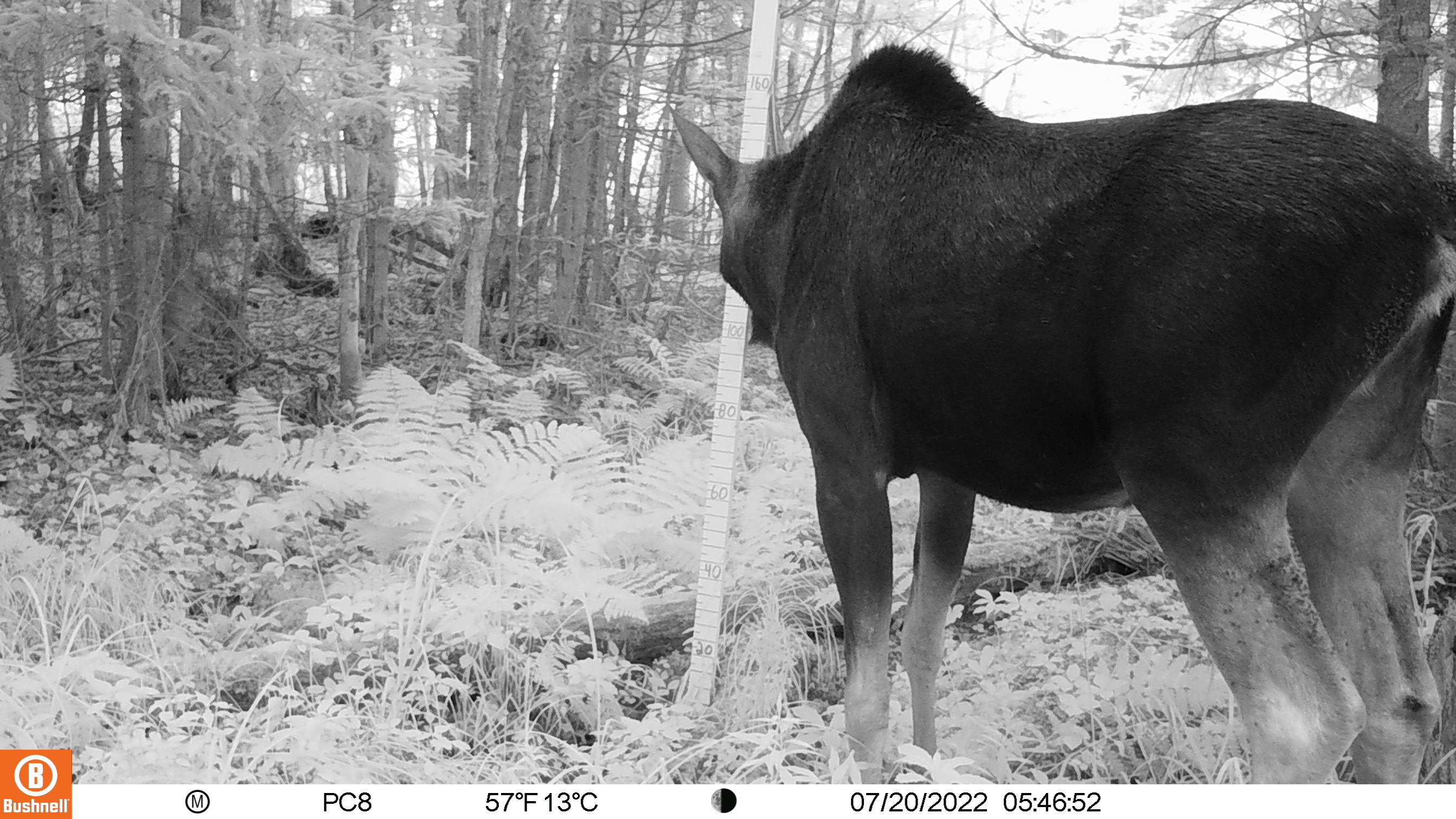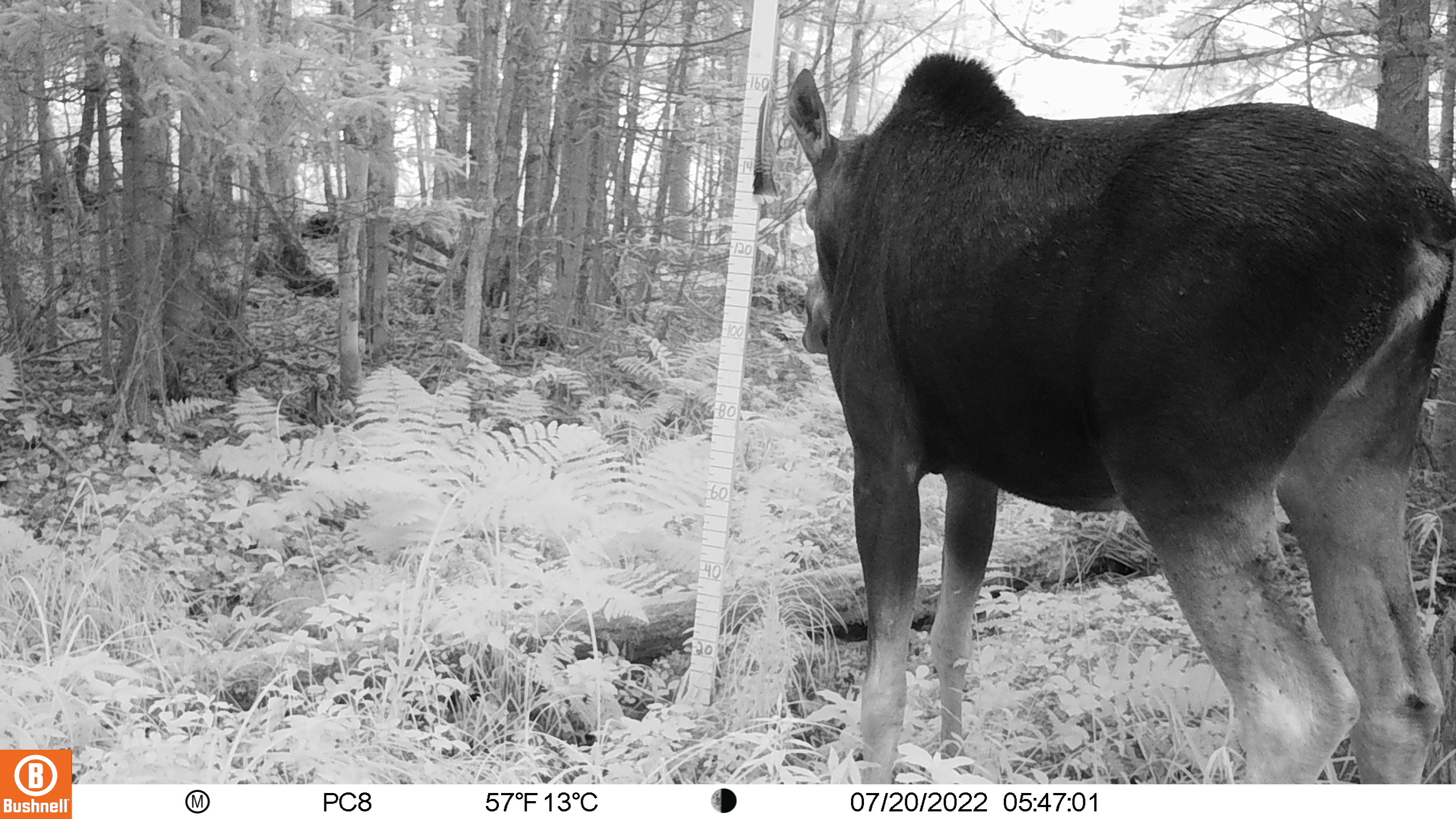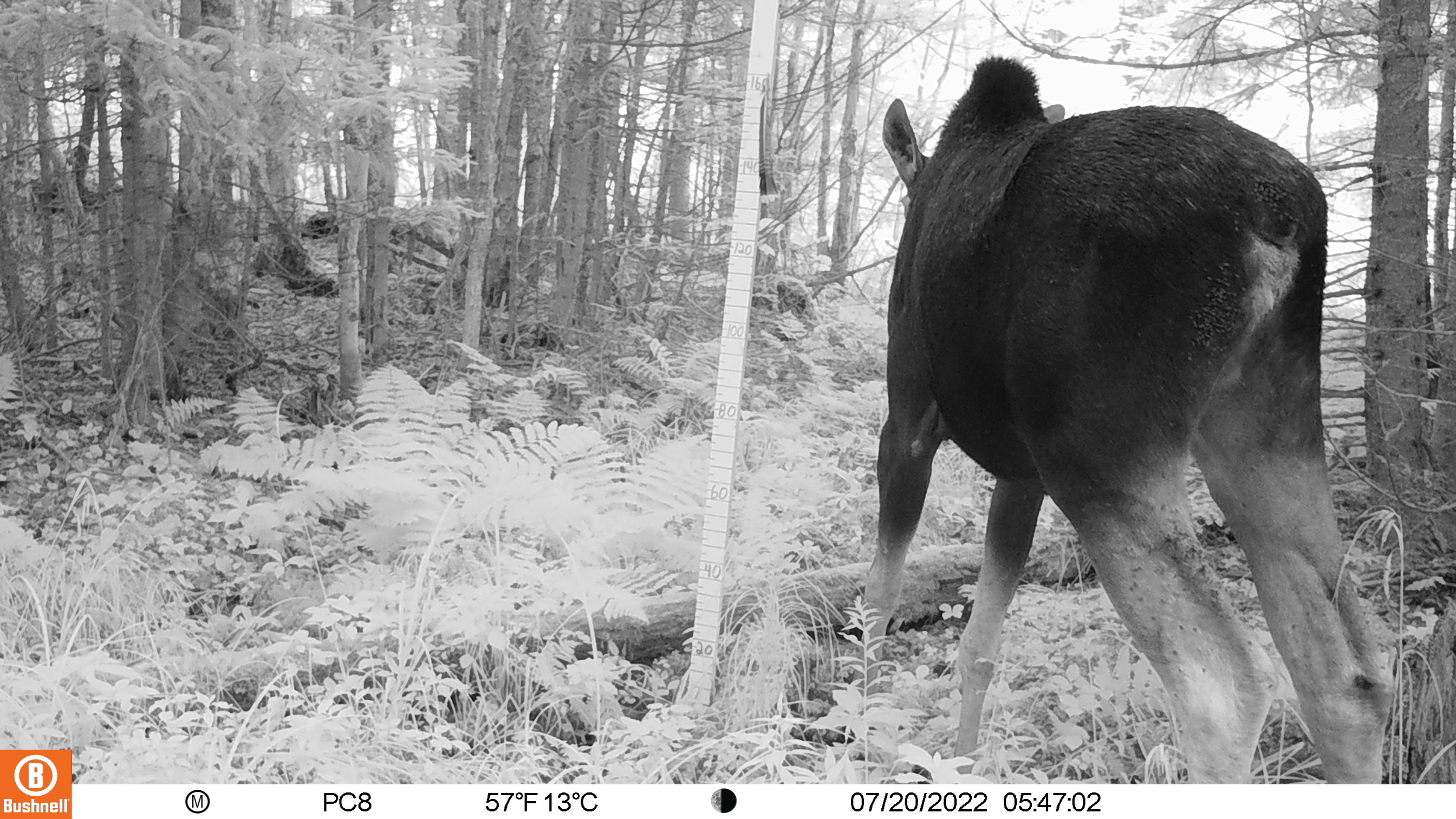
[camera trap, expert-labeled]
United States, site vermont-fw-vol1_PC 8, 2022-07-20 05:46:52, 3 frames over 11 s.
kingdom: Animalia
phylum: Chordata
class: Mammalia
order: Artiodactyla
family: Cervidae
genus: Alces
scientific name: Alces alces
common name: moose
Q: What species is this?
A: Moose (Alces alces).